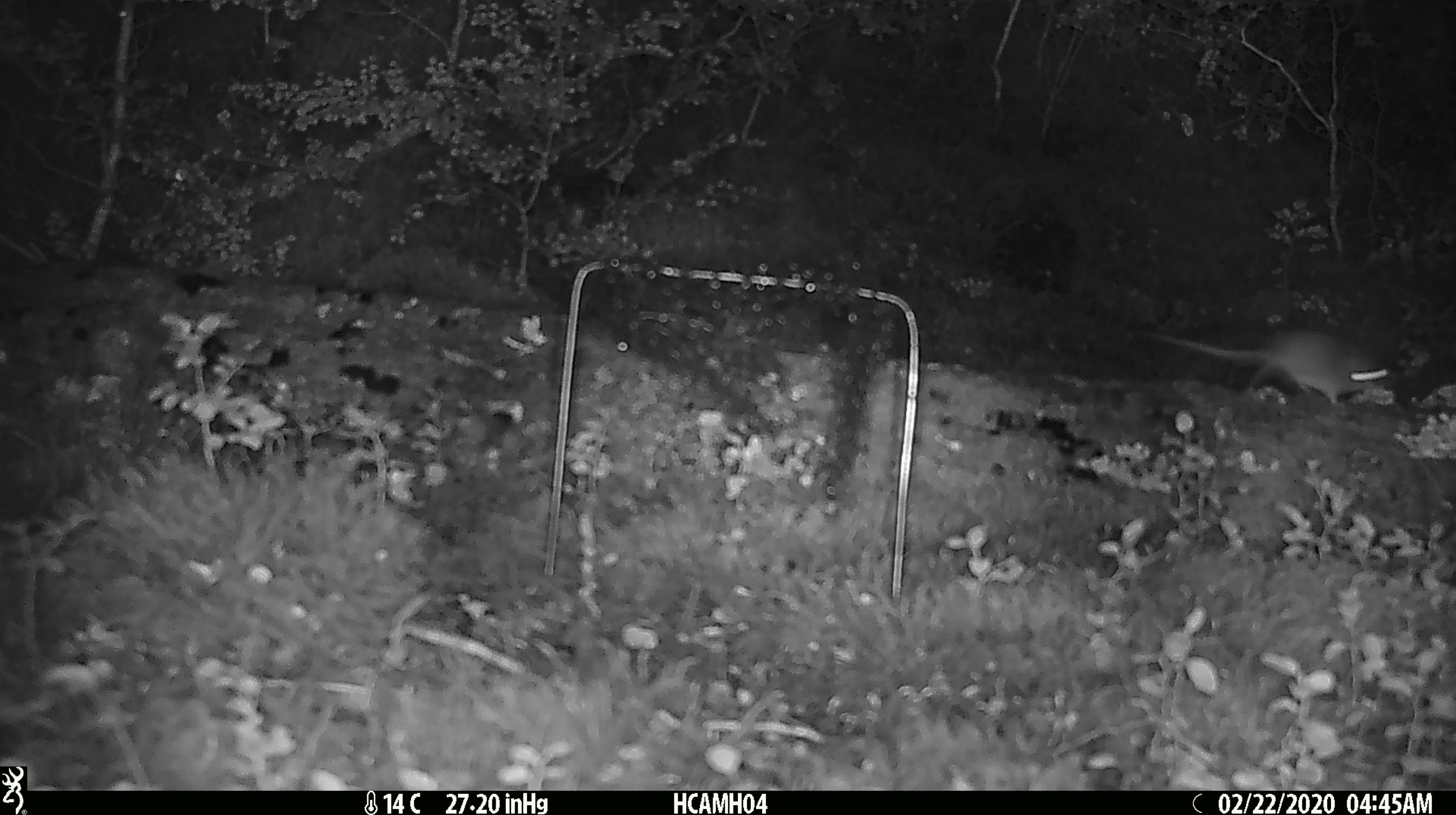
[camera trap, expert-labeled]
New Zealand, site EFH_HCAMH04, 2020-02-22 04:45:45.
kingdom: Animalia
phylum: Chordata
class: Mammalia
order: Rodentia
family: Muridae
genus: Mus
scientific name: Mus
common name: mouse